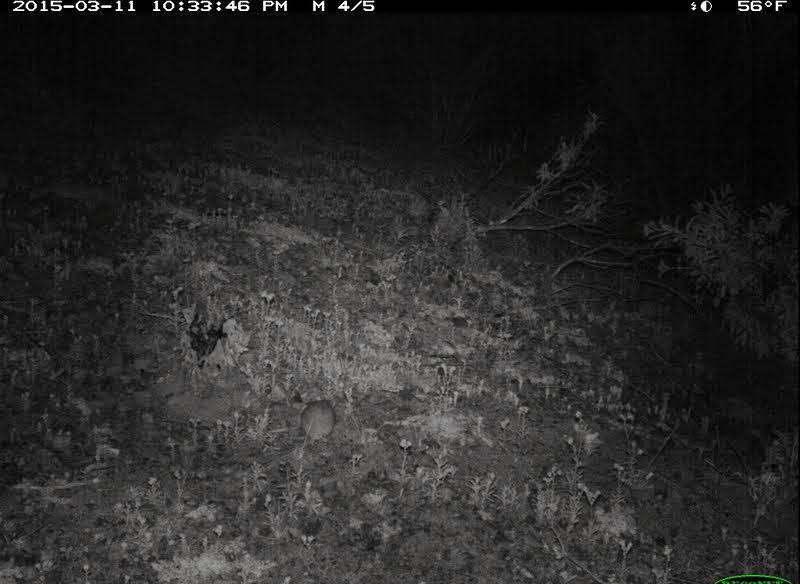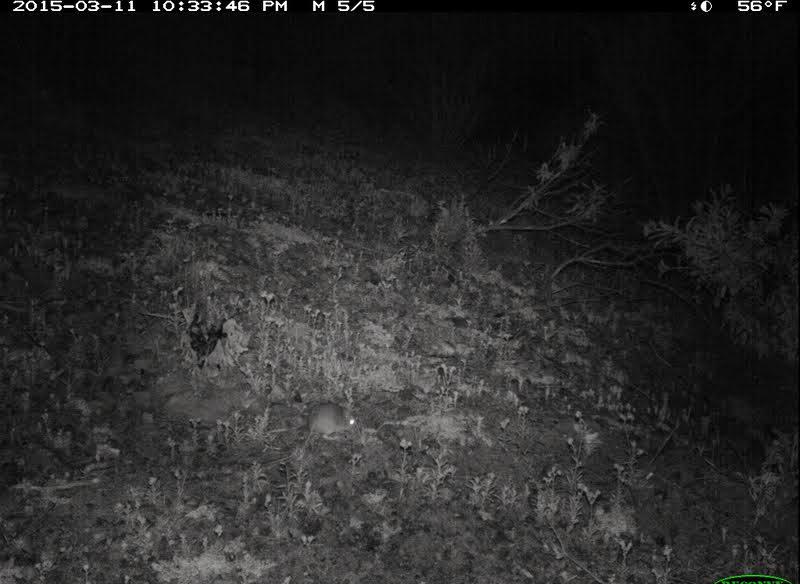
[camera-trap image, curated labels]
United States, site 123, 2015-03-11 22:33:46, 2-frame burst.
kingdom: Animalia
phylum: Chordata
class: Mammalia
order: Rodentia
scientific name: Rodentia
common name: rodent